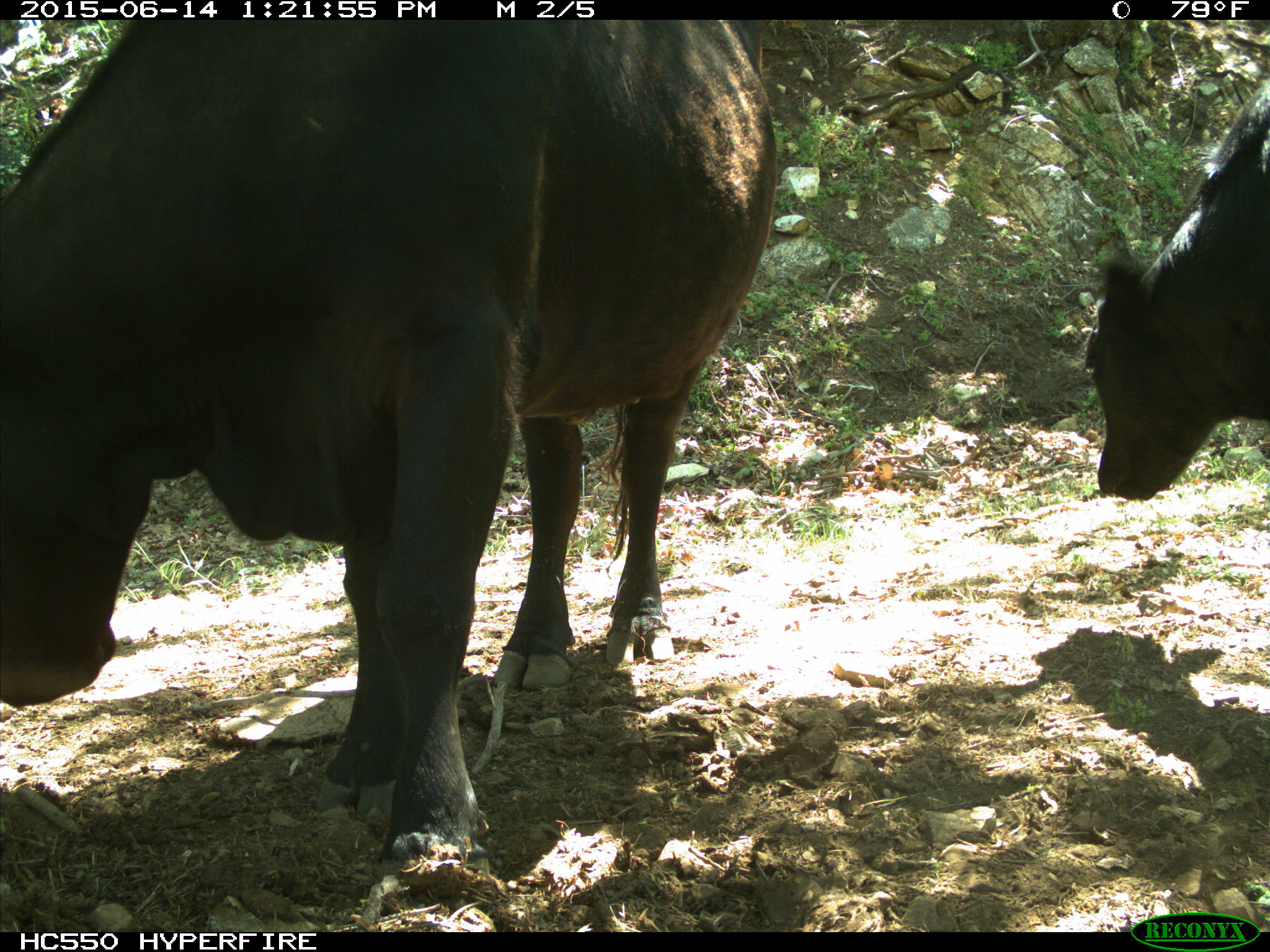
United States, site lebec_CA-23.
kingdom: Animalia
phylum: Chordata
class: Mammalia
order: Artiodactyla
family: Bovidae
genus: Bos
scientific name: Bos taurus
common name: domestic cow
Bos taurus (domestic cow).